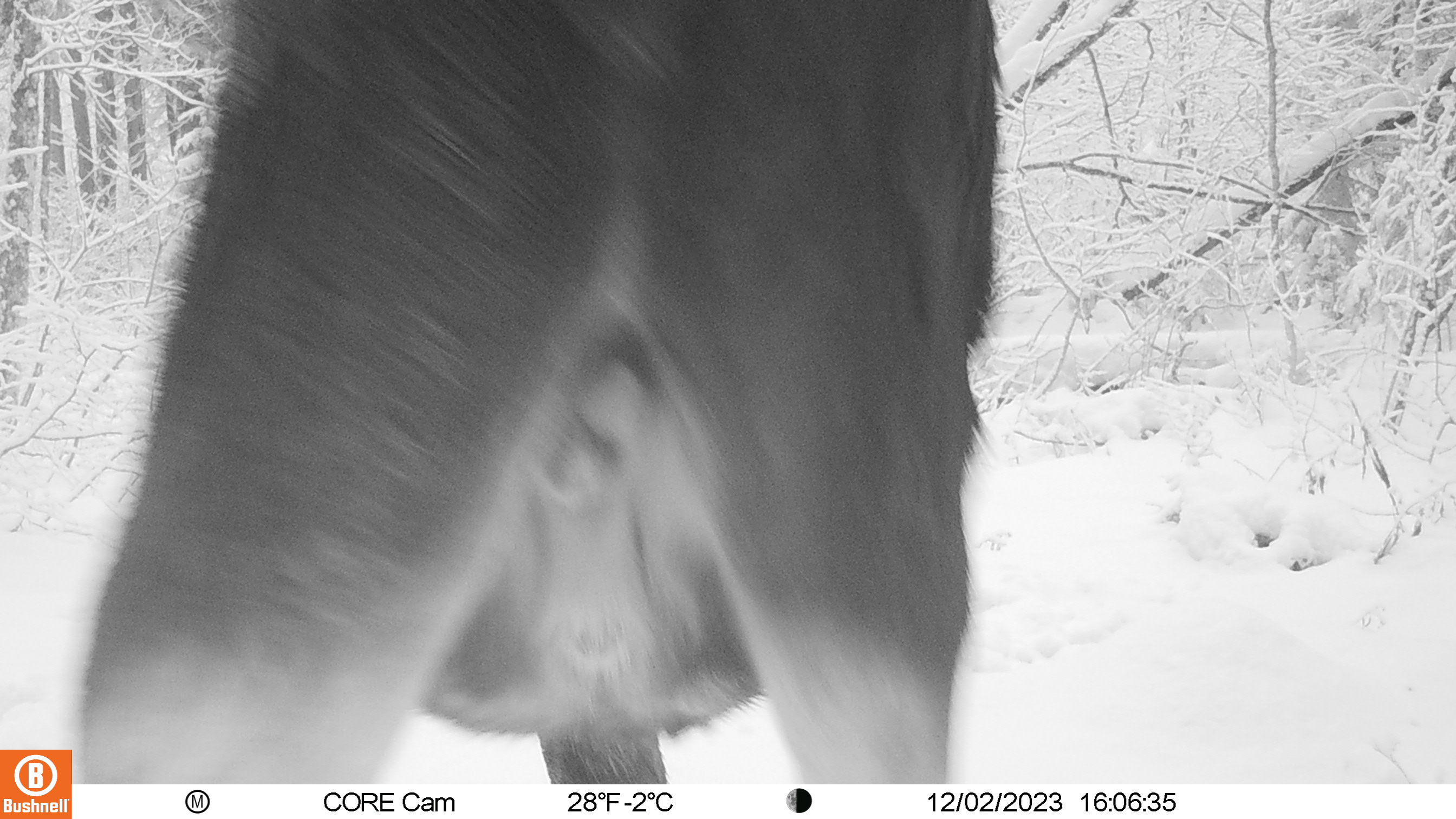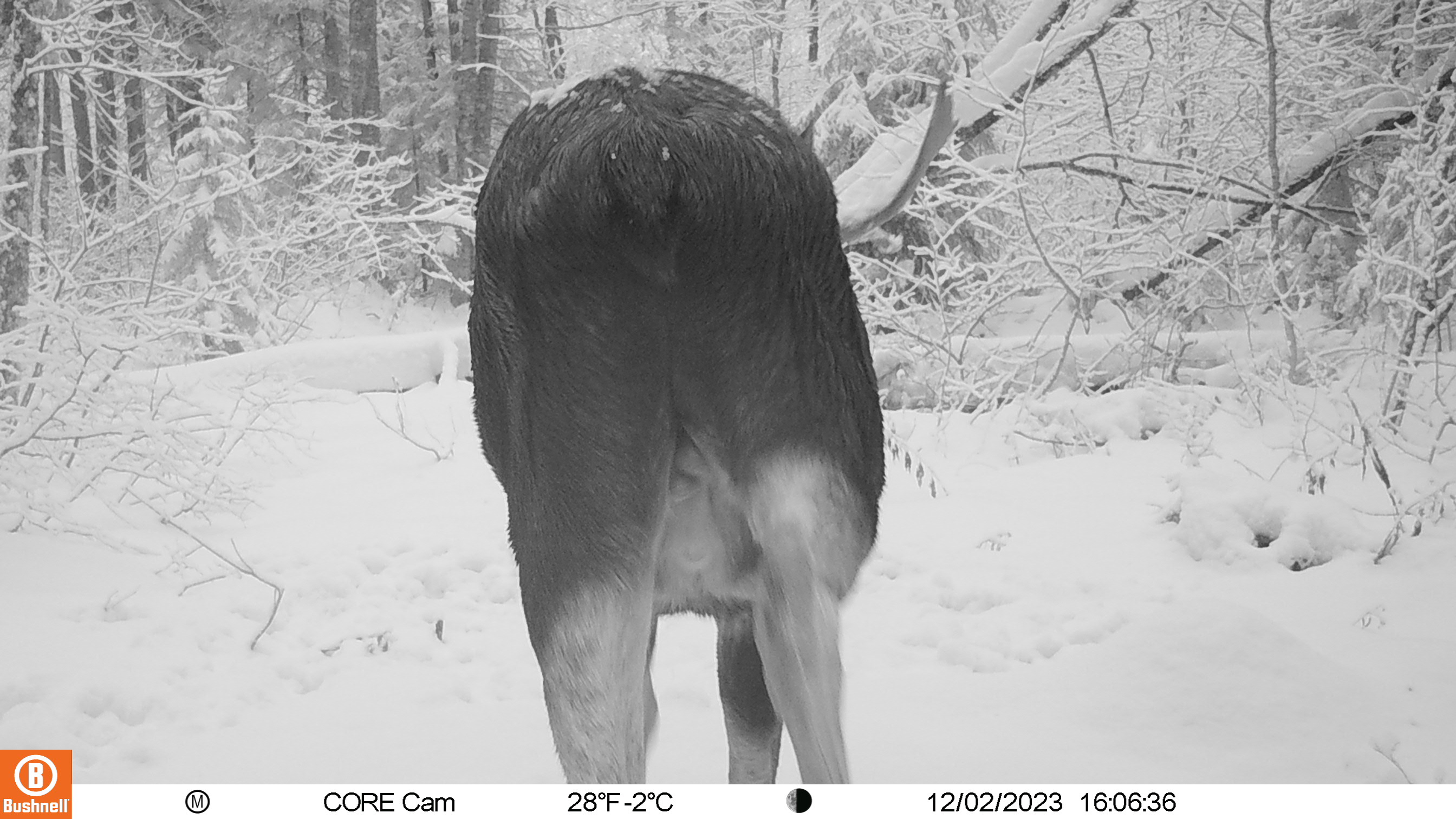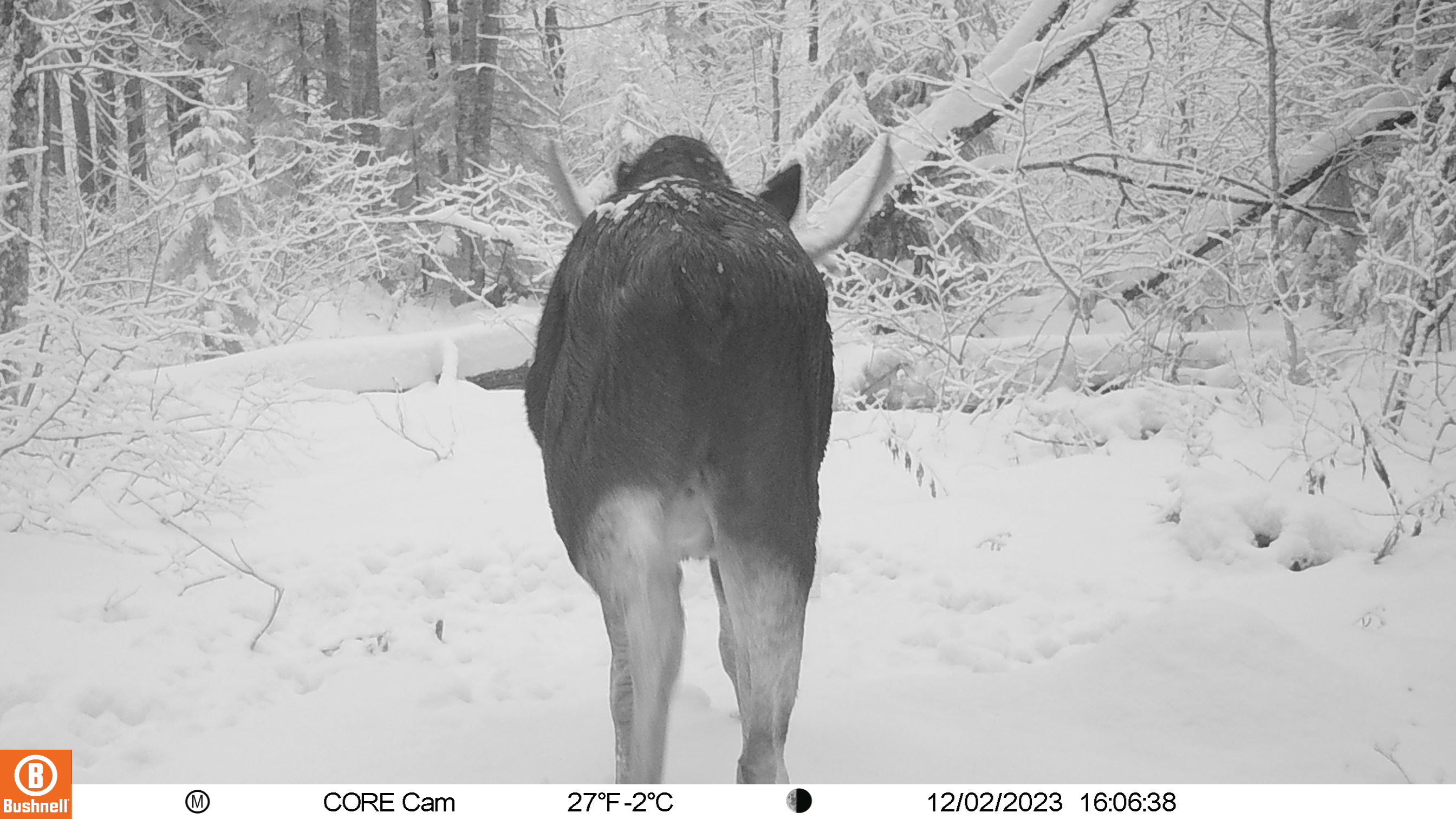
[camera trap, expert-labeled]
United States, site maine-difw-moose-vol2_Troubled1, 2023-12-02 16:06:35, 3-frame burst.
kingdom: Animalia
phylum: Chordata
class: Mammalia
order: Artiodactyla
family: Cervidae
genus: Alces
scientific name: Alces alces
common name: moose